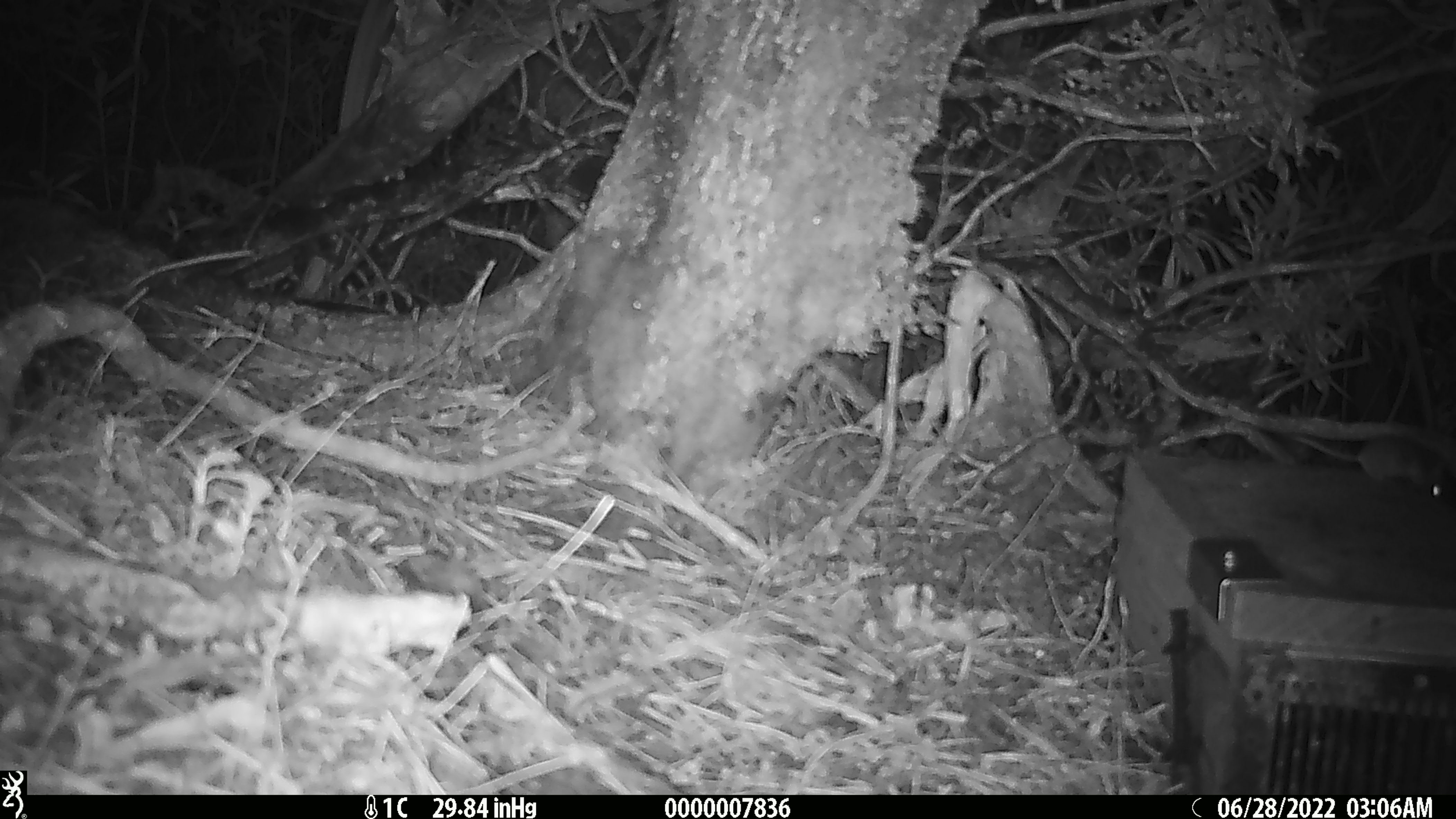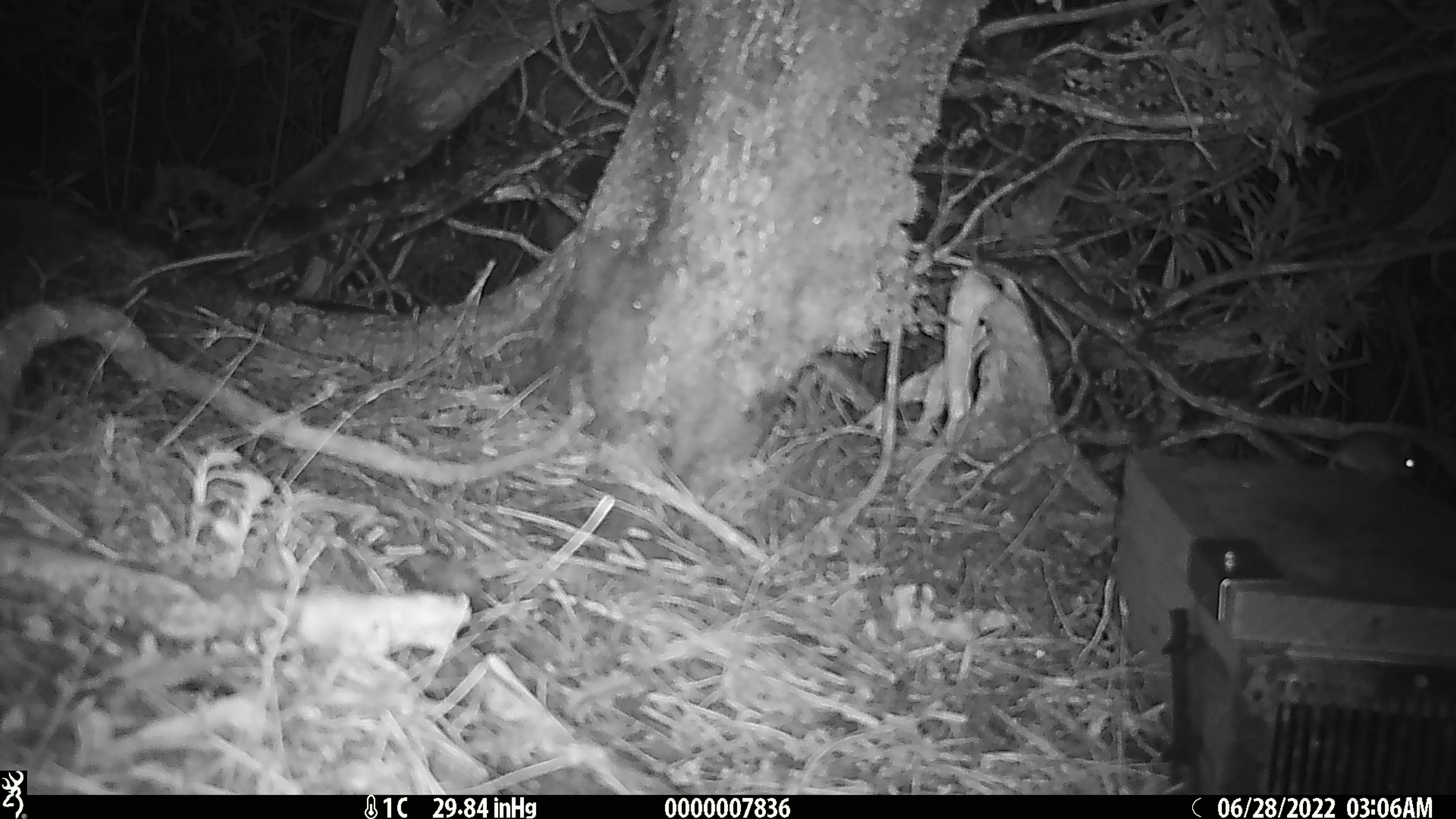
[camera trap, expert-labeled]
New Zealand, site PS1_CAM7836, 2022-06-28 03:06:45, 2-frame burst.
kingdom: Animalia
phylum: Chordata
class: Mammalia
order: Rodentia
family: Muridae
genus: Mus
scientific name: Mus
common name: mouse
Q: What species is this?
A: Mouse (Mus).